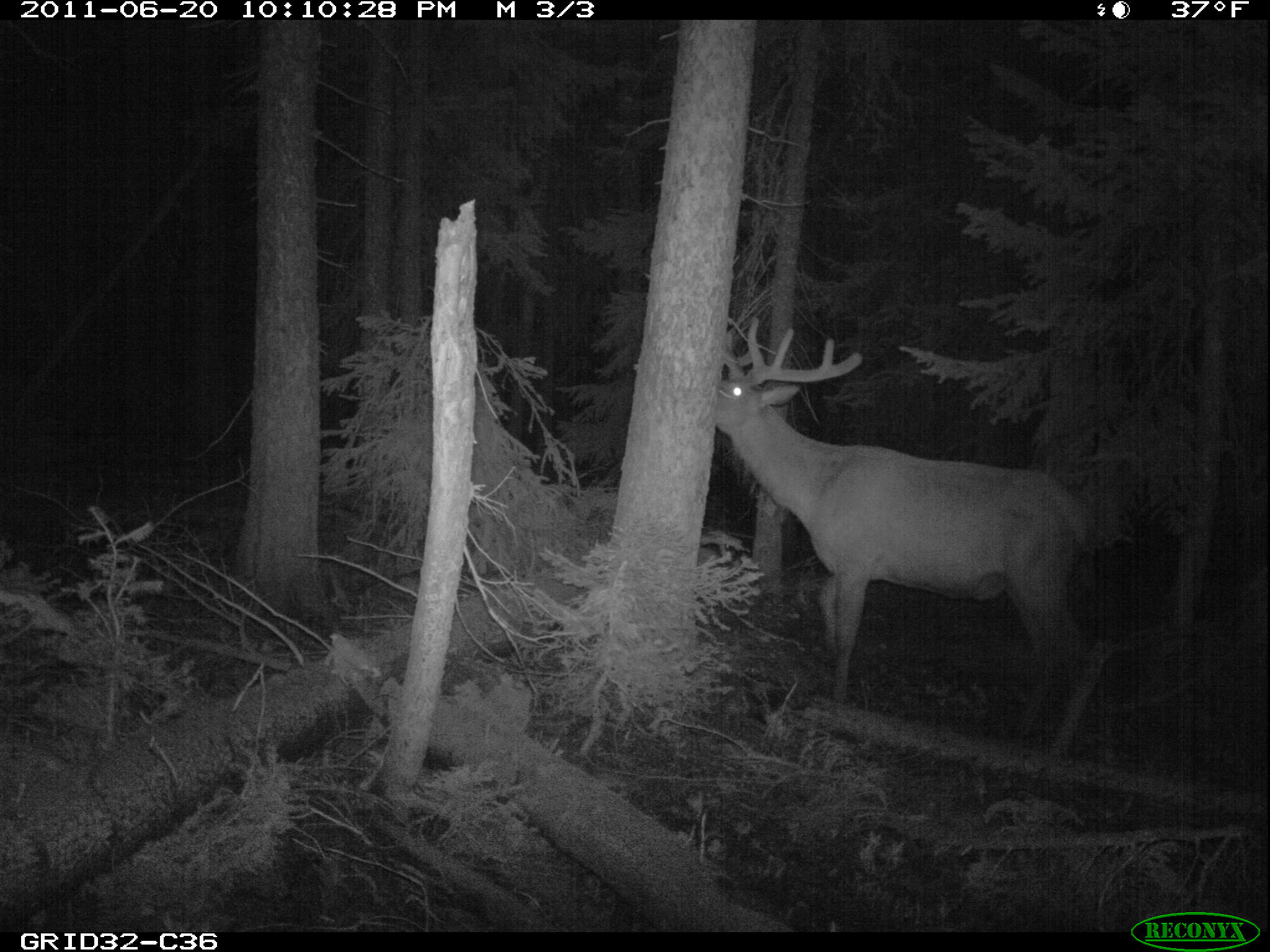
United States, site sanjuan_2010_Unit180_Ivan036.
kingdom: Animalia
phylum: Chordata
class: Mammalia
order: Artiodactyla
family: Cervidae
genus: Cervus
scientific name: Cervus elaphus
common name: red deer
Cervus elaphus (red deer).